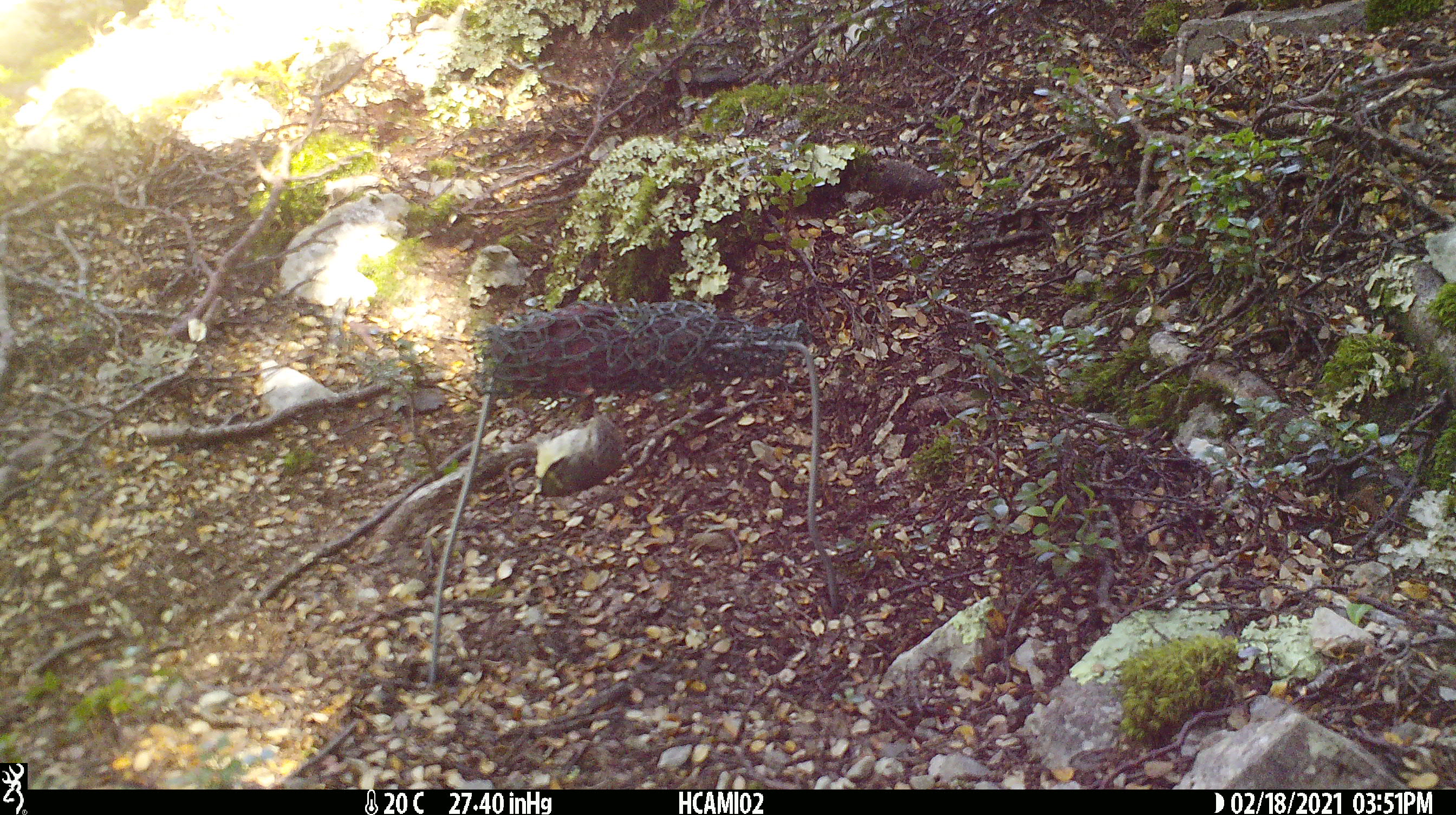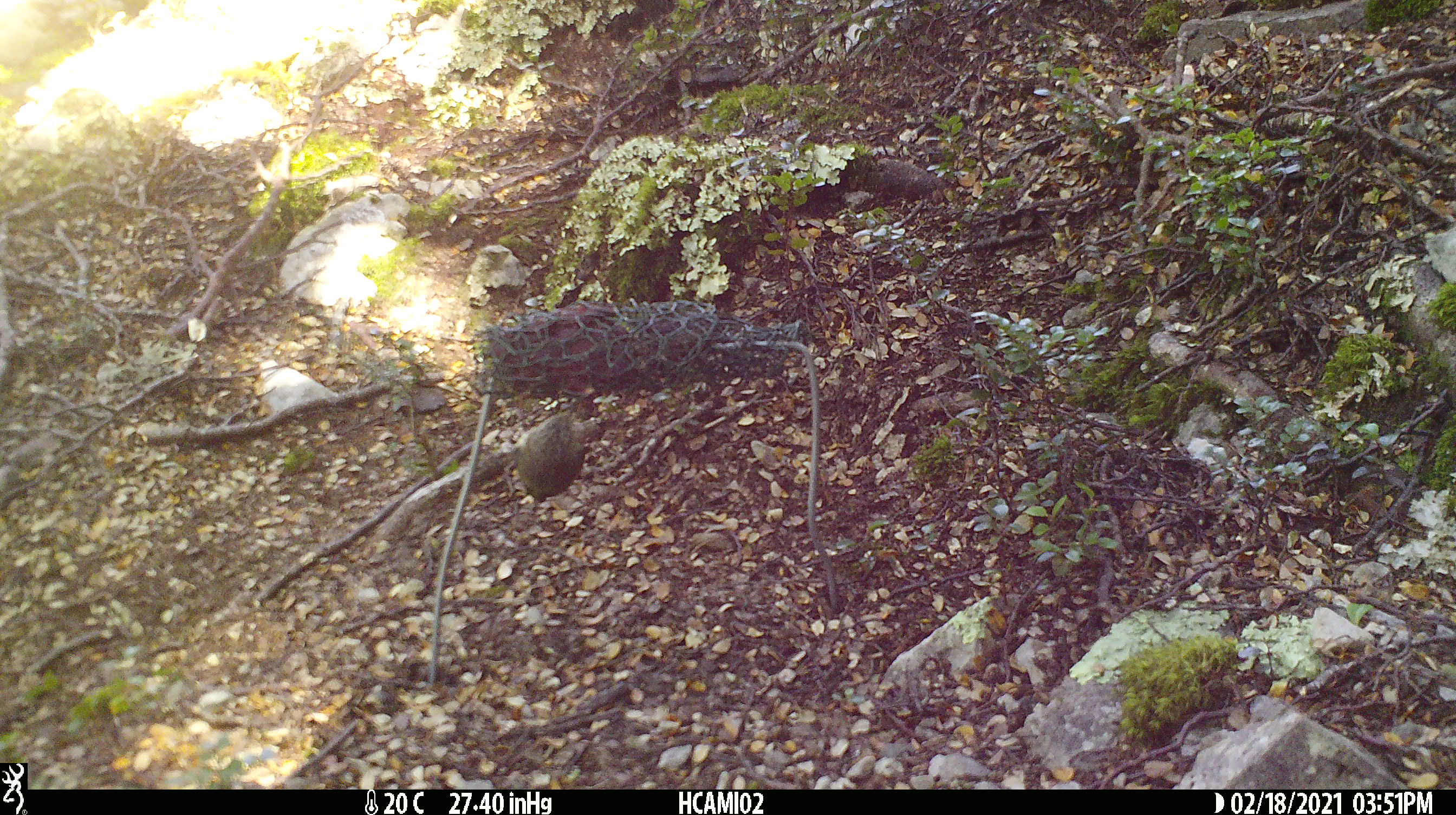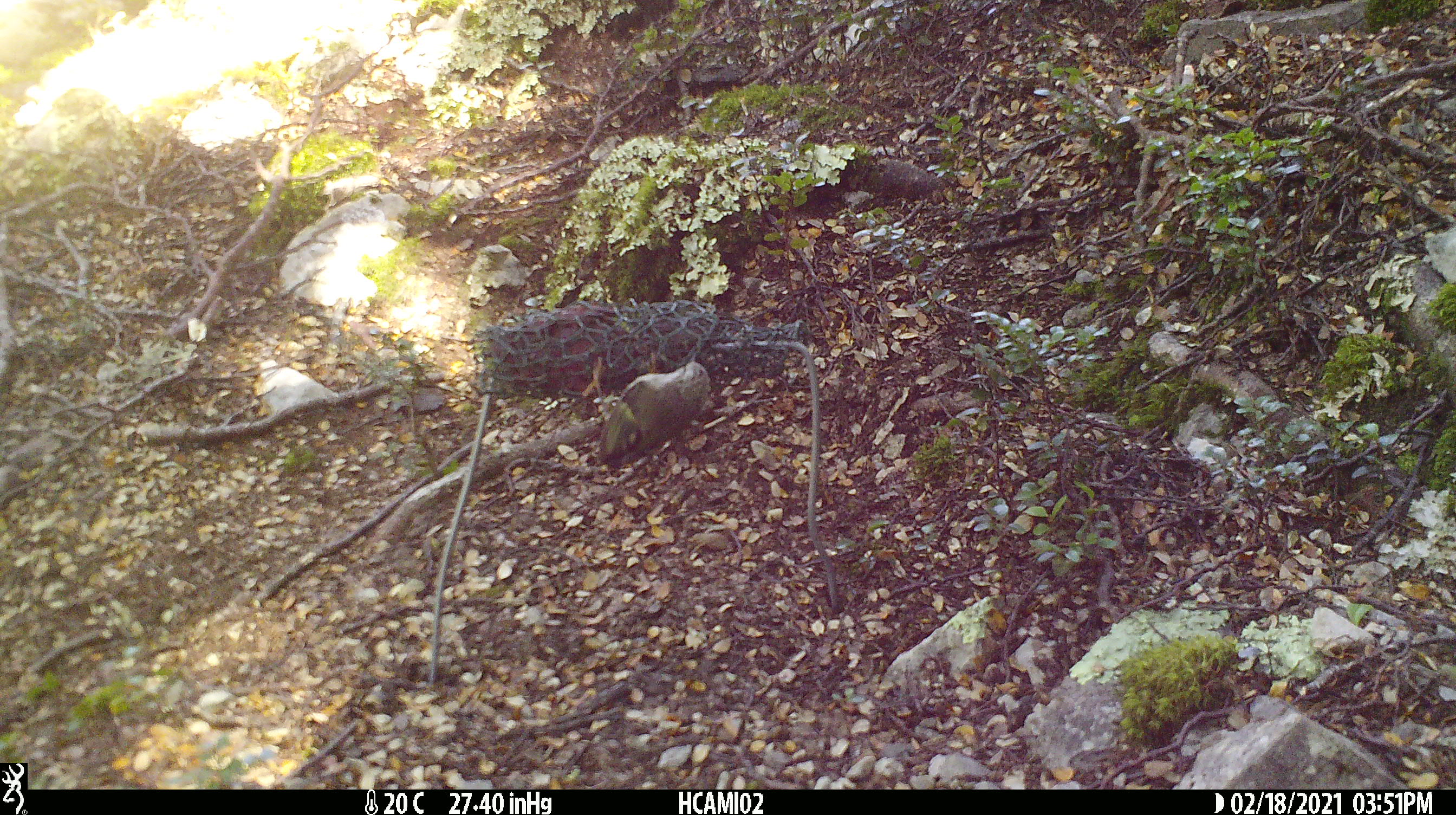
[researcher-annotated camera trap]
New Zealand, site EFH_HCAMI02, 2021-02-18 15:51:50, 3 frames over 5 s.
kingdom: Animalia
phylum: Chordata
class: Aves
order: Passeriformes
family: Acanthisittidae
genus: Acanthisitta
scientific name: Acanthisitta chloris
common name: rifleman